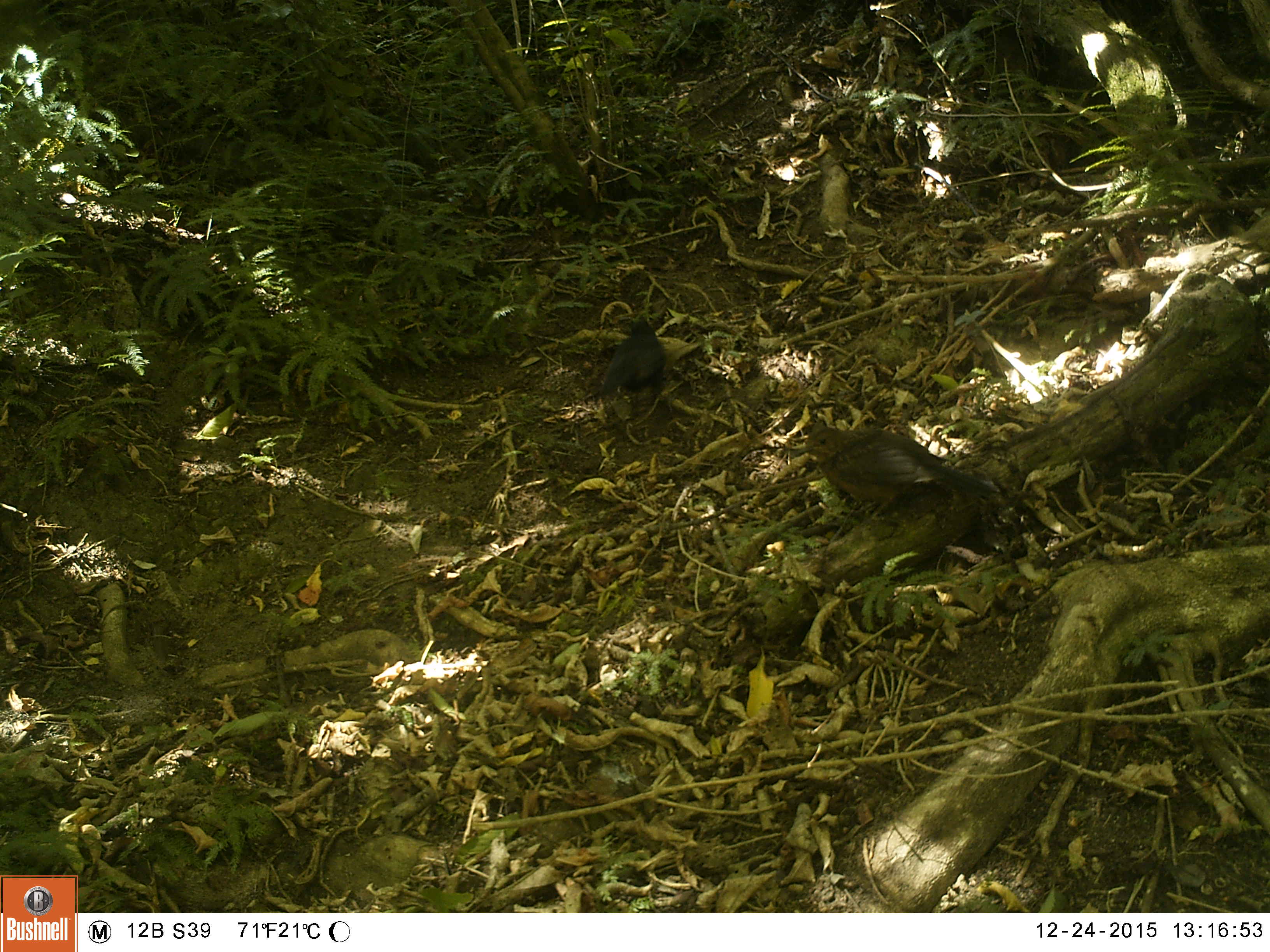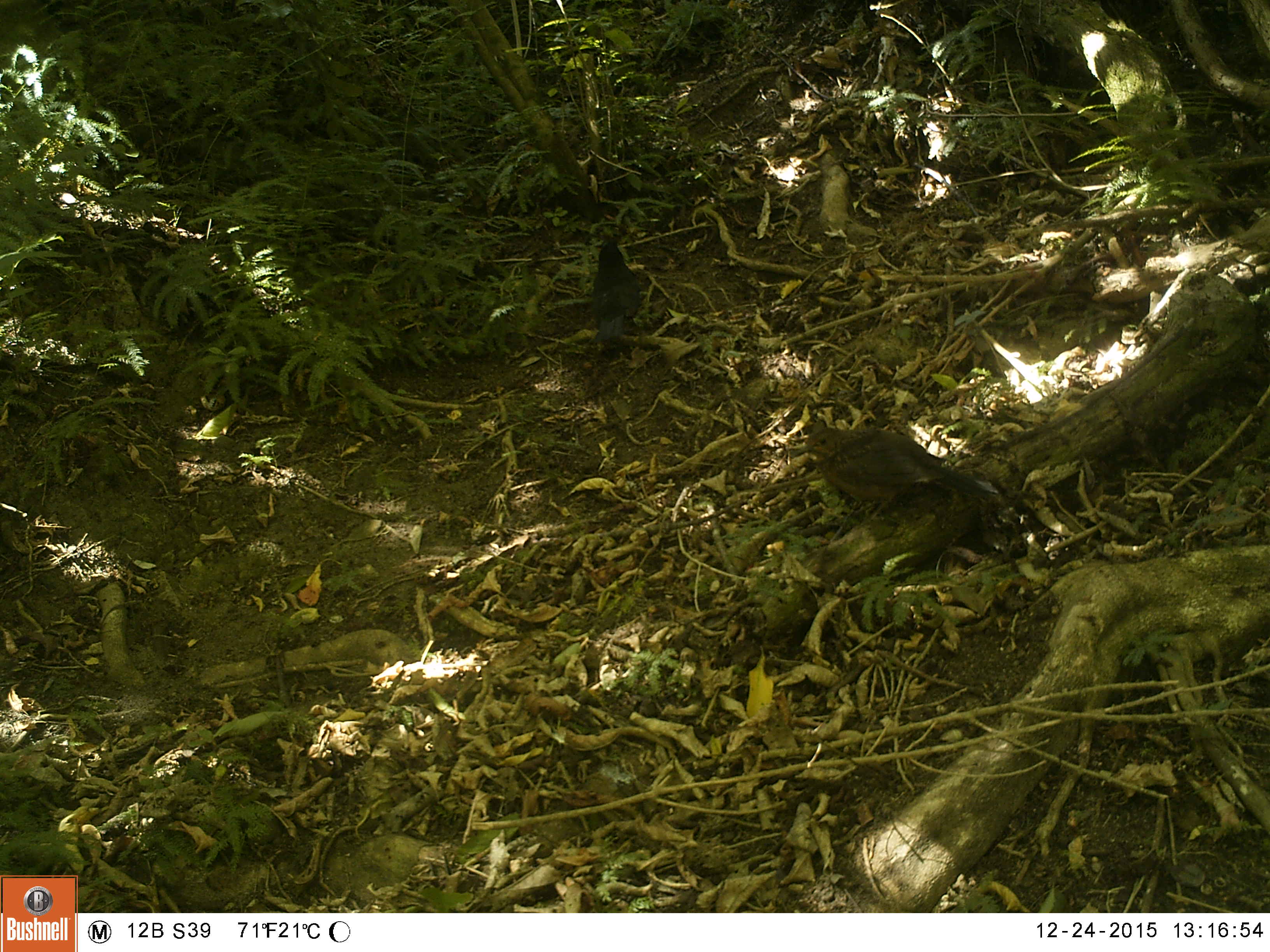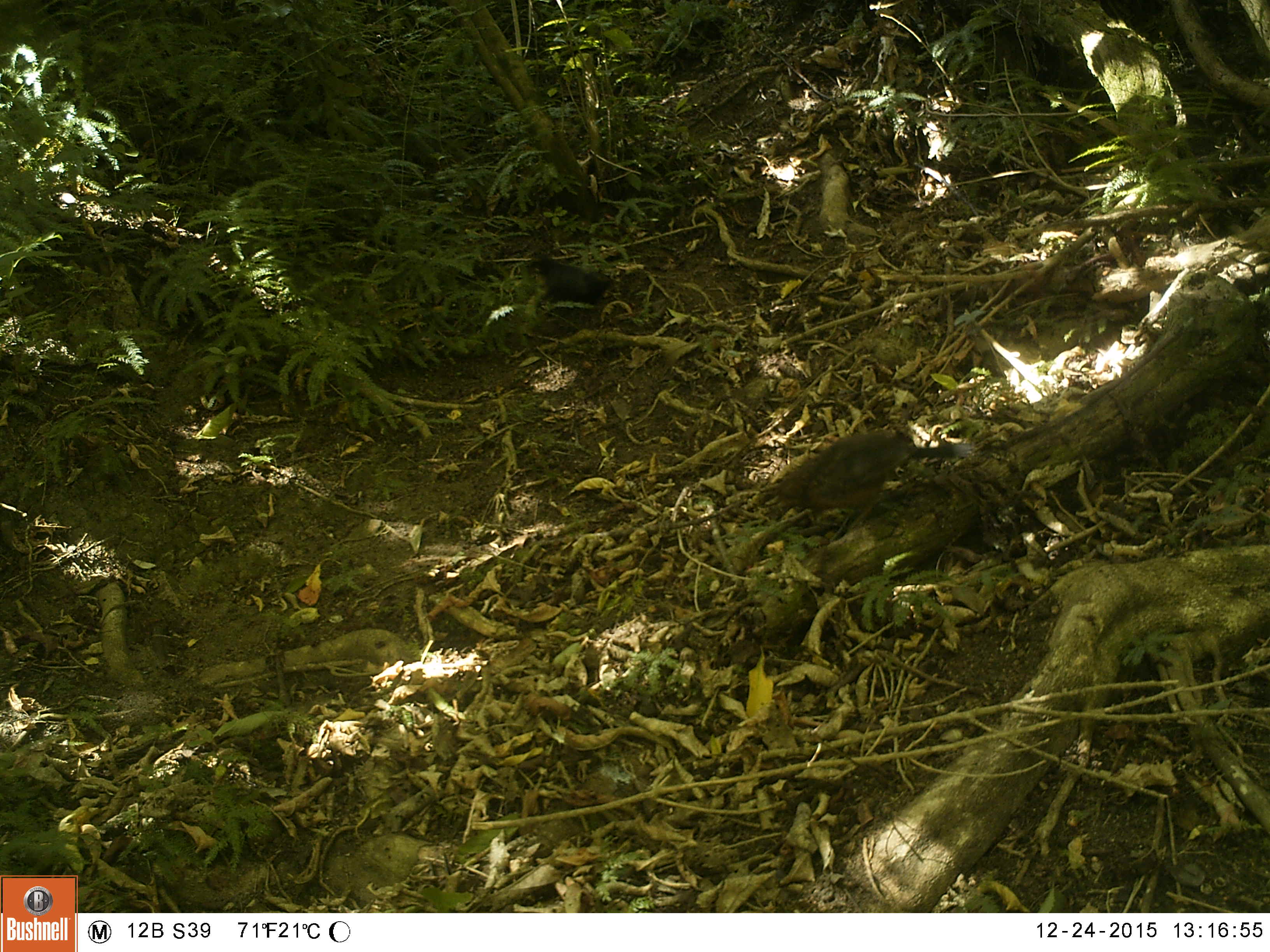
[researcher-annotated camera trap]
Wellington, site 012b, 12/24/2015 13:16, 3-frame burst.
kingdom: Animalia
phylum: Chordata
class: Aves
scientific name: Aves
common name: bird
Bird (Aves).